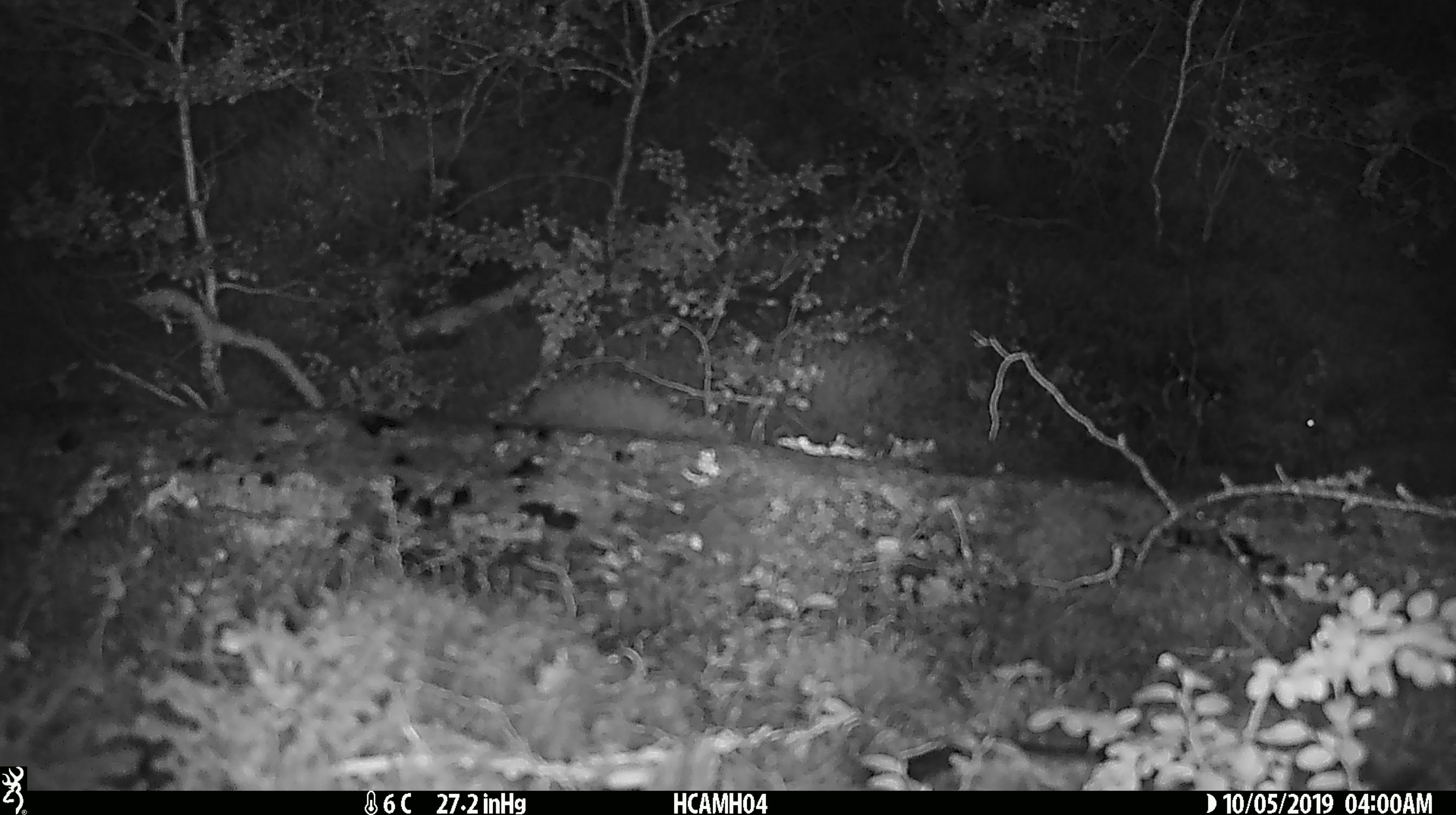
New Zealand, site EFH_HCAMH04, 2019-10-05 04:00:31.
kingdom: Animalia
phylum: Chordata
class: Mammalia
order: Rodentia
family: Muridae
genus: Mus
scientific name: Mus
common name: mouse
Mouse (Mus).